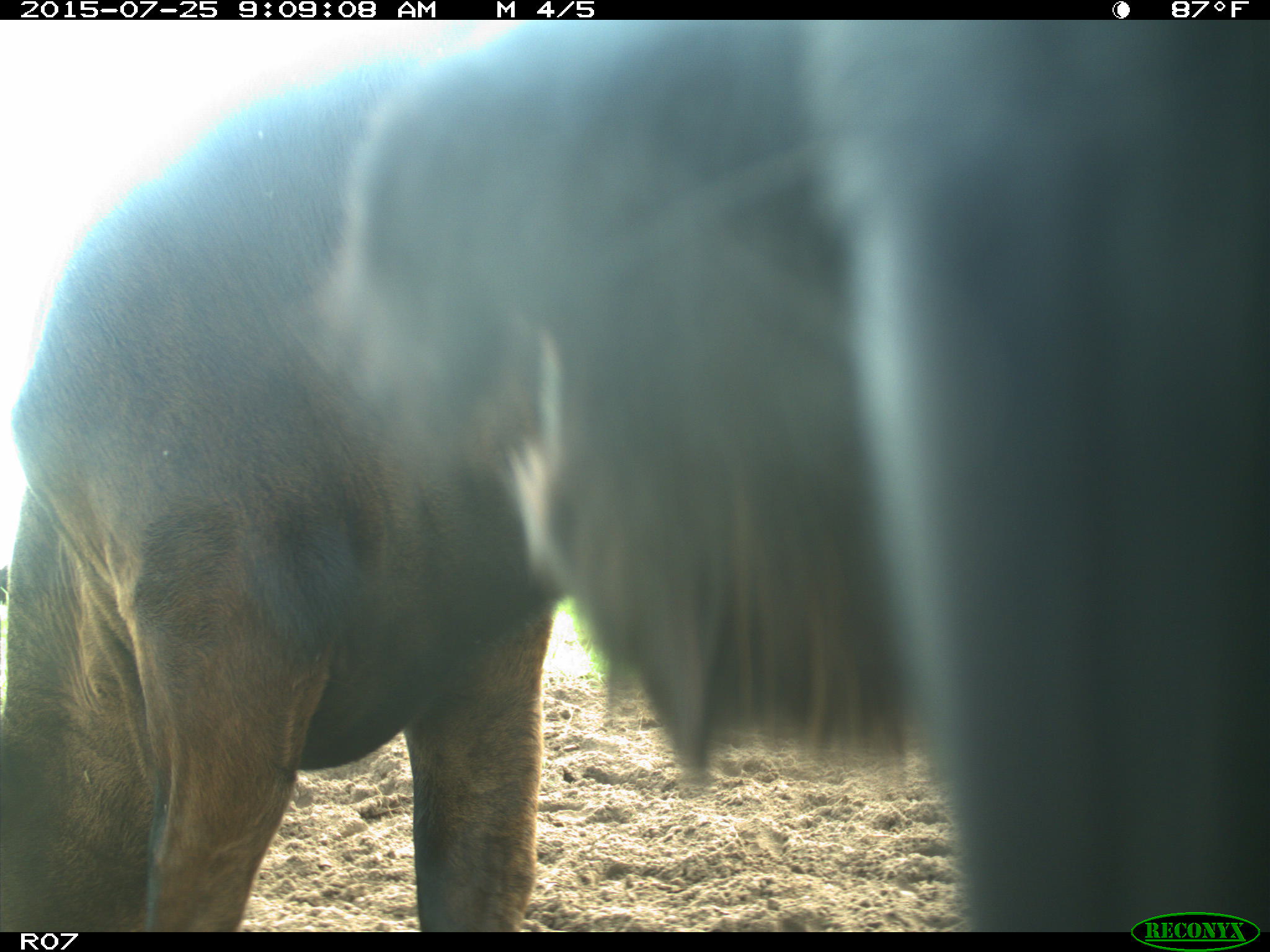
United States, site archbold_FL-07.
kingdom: Animalia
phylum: Chordata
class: Mammalia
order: Artiodactyla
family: Bovidae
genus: Bos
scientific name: Bos taurus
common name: domestic cow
Bos taurus (domestic cow).